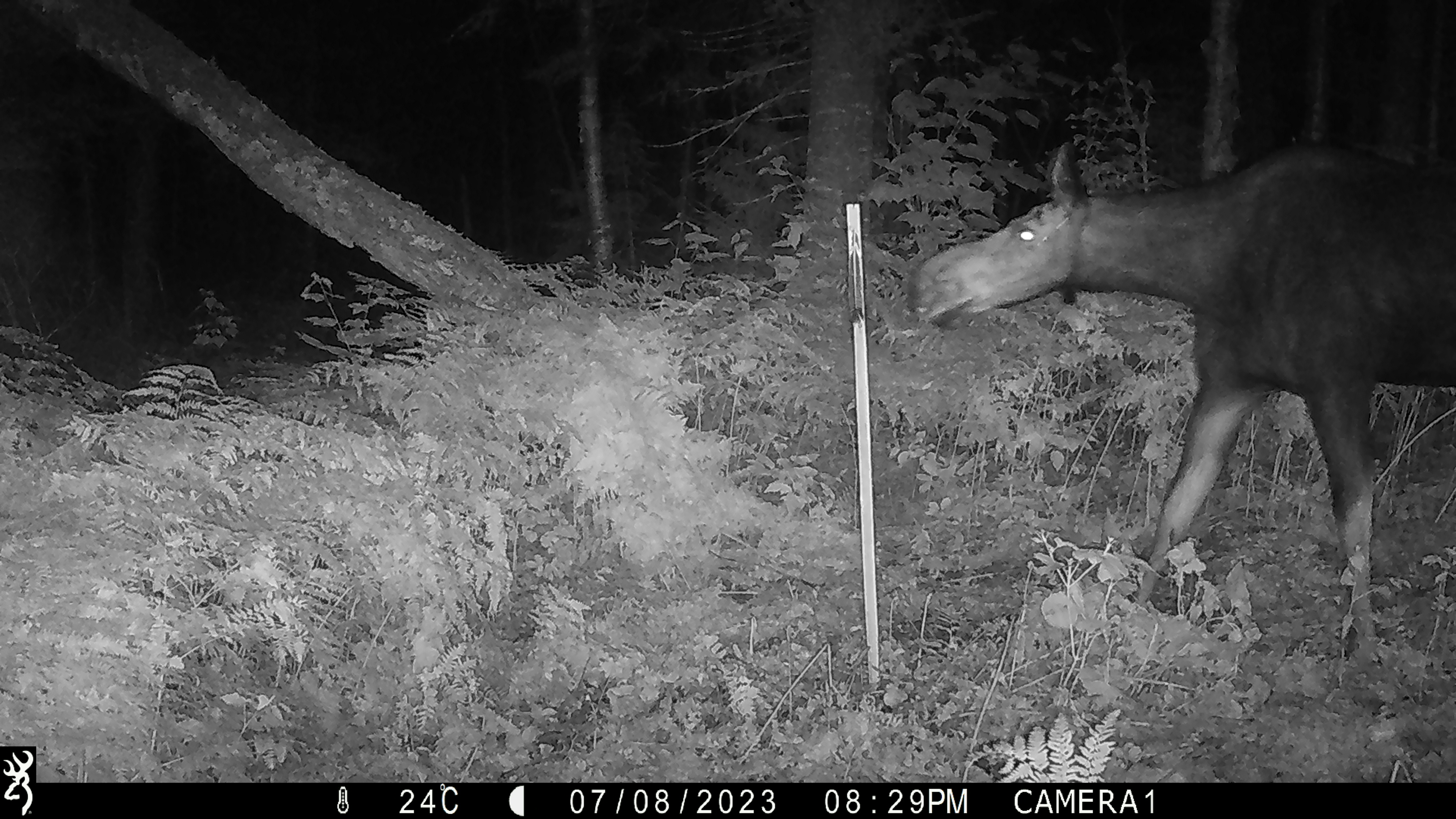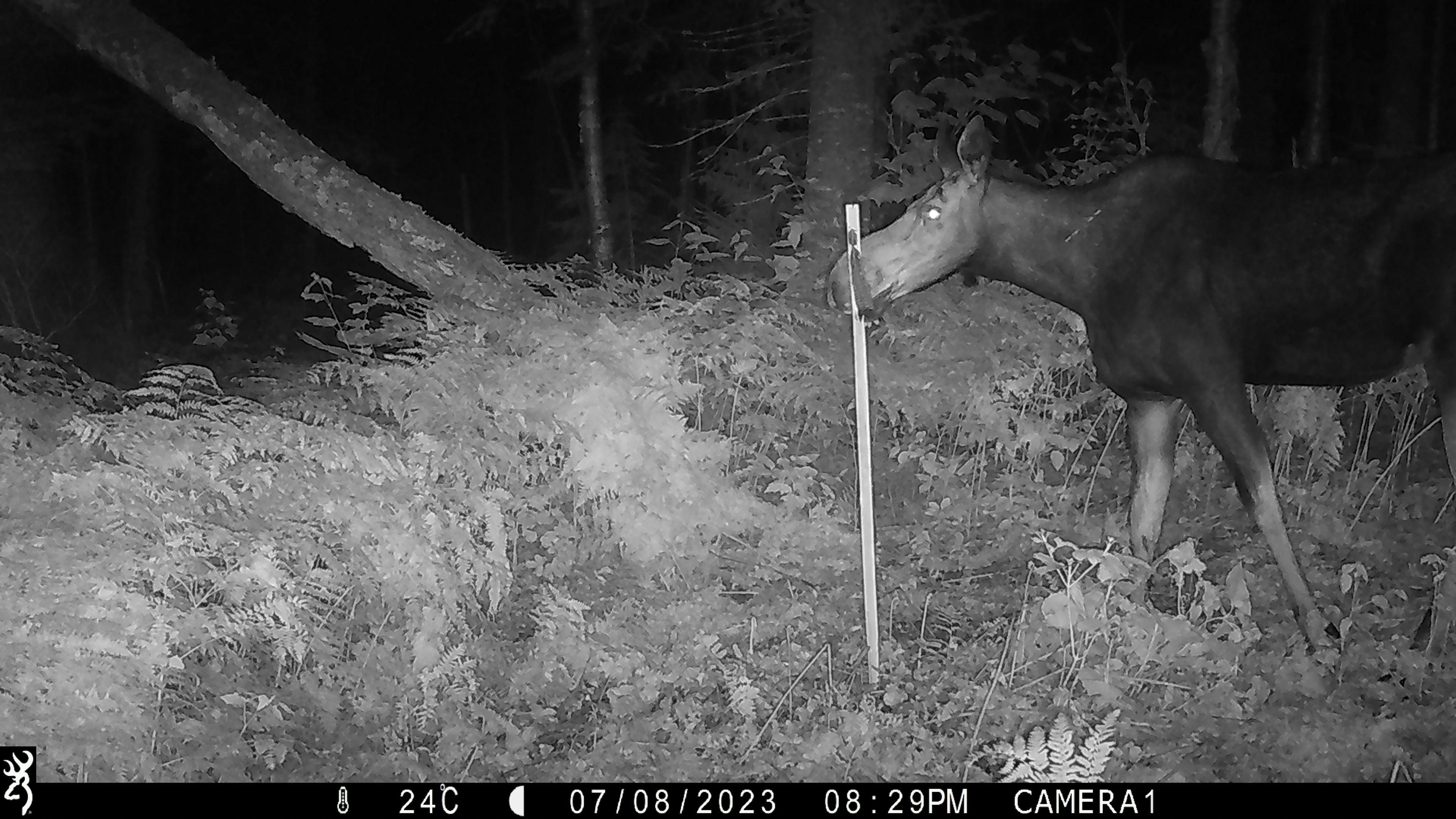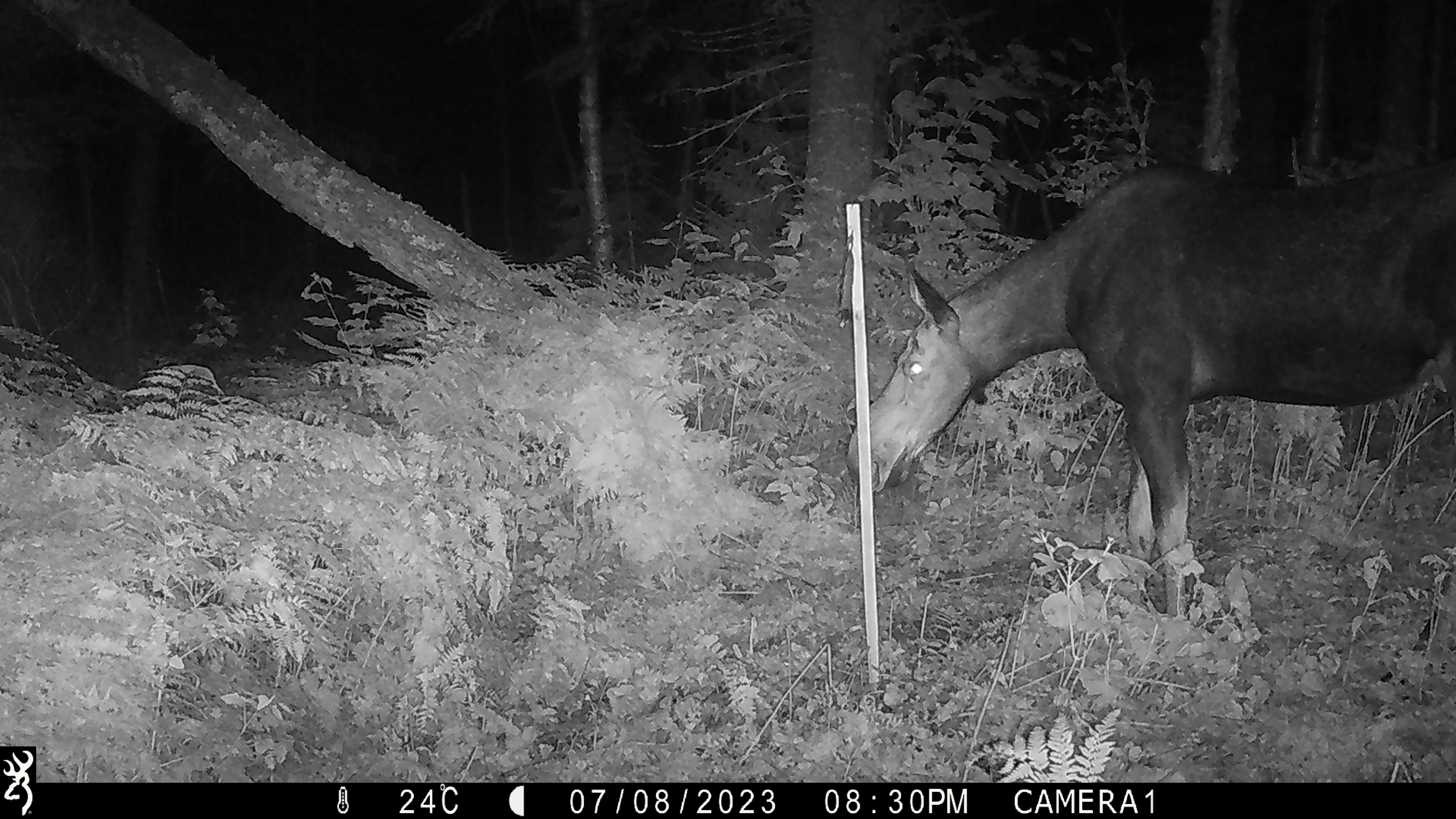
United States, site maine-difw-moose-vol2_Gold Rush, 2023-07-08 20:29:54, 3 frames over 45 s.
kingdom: Animalia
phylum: Chordata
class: Mammalia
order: Artiodactyla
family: Cervidae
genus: Alces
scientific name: Alces alces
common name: moose